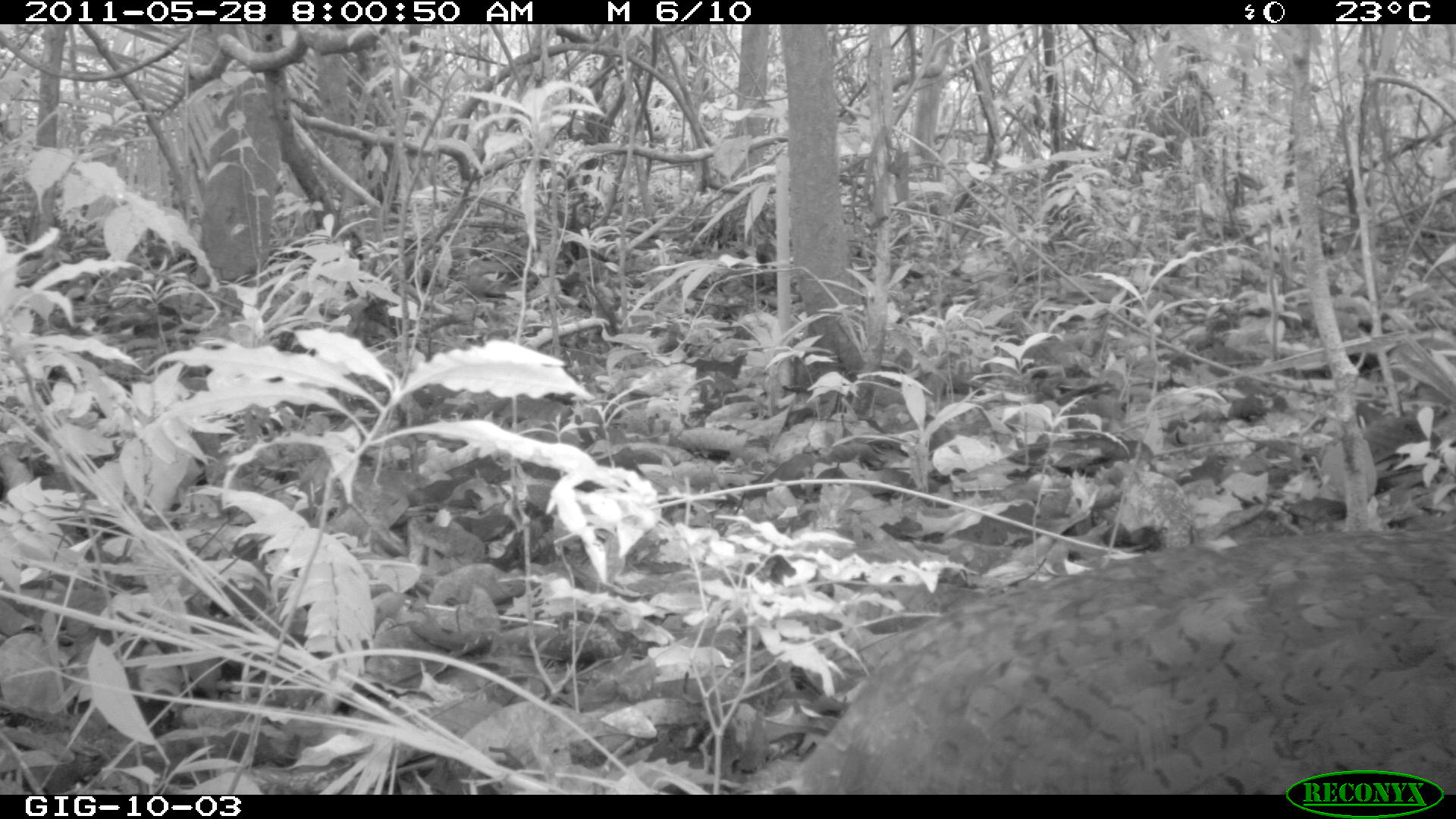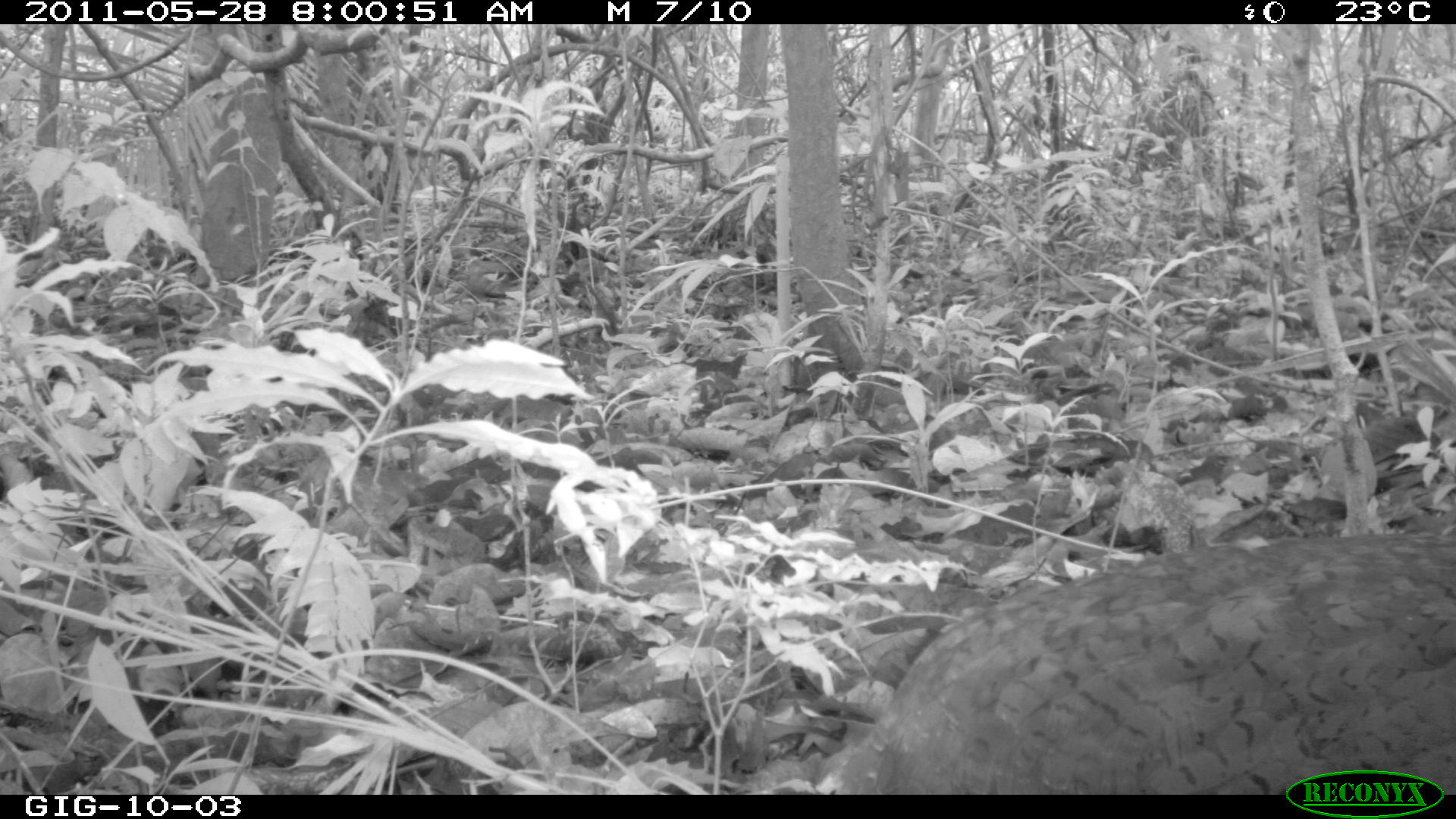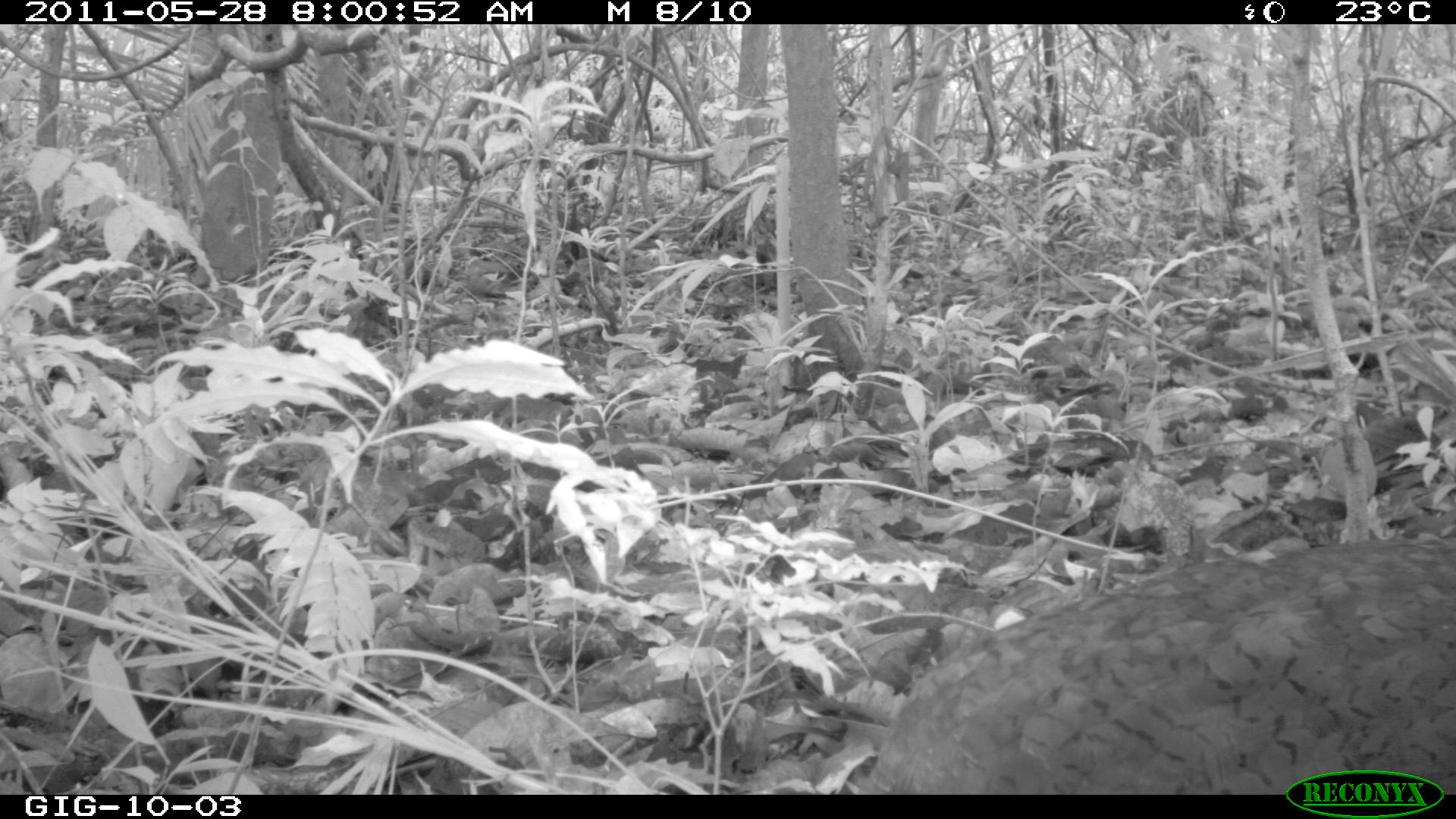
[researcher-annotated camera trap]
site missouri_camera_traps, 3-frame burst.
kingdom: Animalia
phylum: Chordata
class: Aves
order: Tinamiformes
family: Tinamidae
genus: Tinamus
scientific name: Tinamus major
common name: great tinamou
Great tinamou (Tinamus major). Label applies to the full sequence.